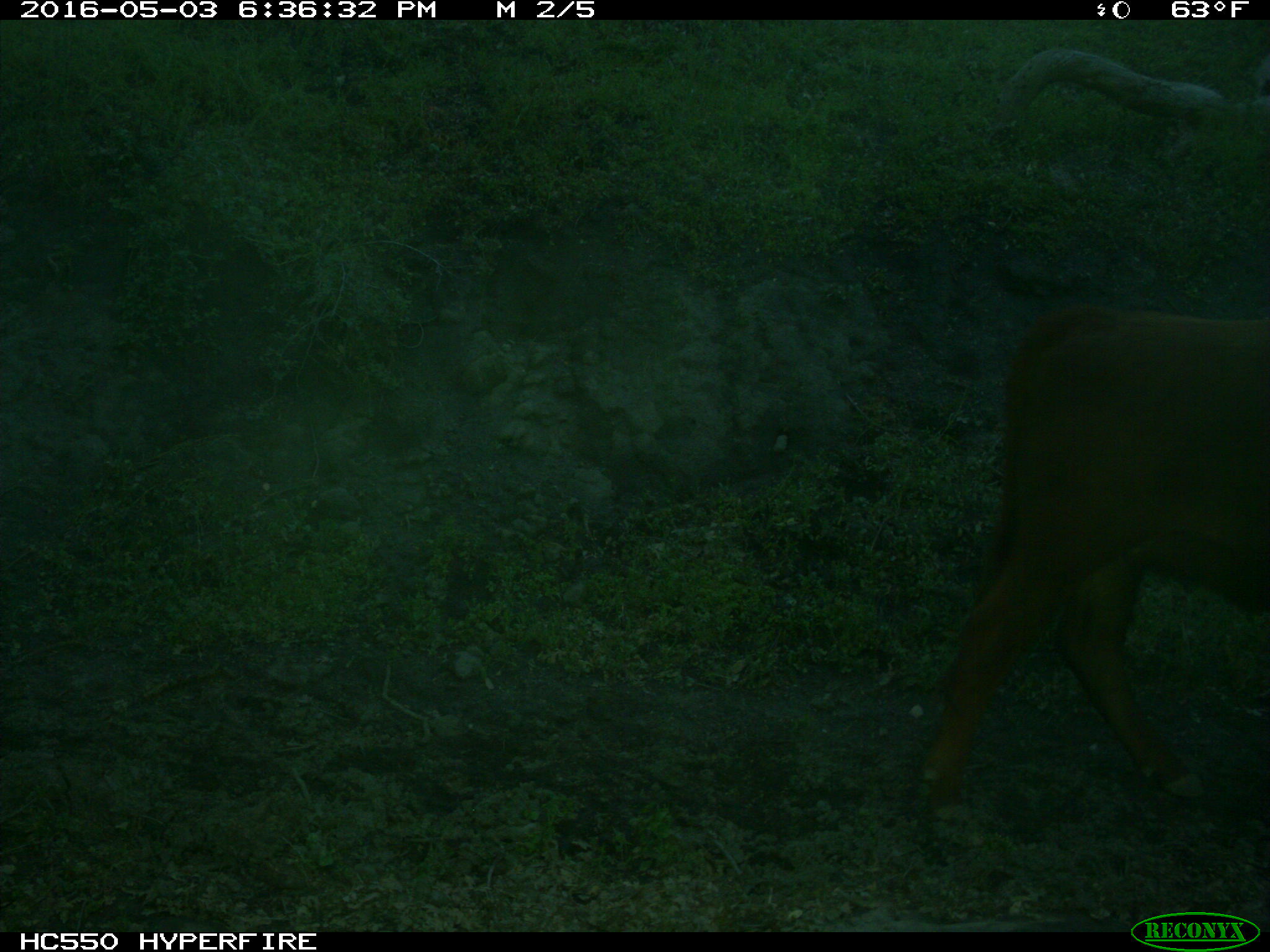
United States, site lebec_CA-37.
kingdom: Animalia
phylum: Chordata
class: Mammalia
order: Artiodactyla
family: Bovidae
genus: Bos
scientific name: Bos taurus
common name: domestic cow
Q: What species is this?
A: Bos taurus (domestic cow).